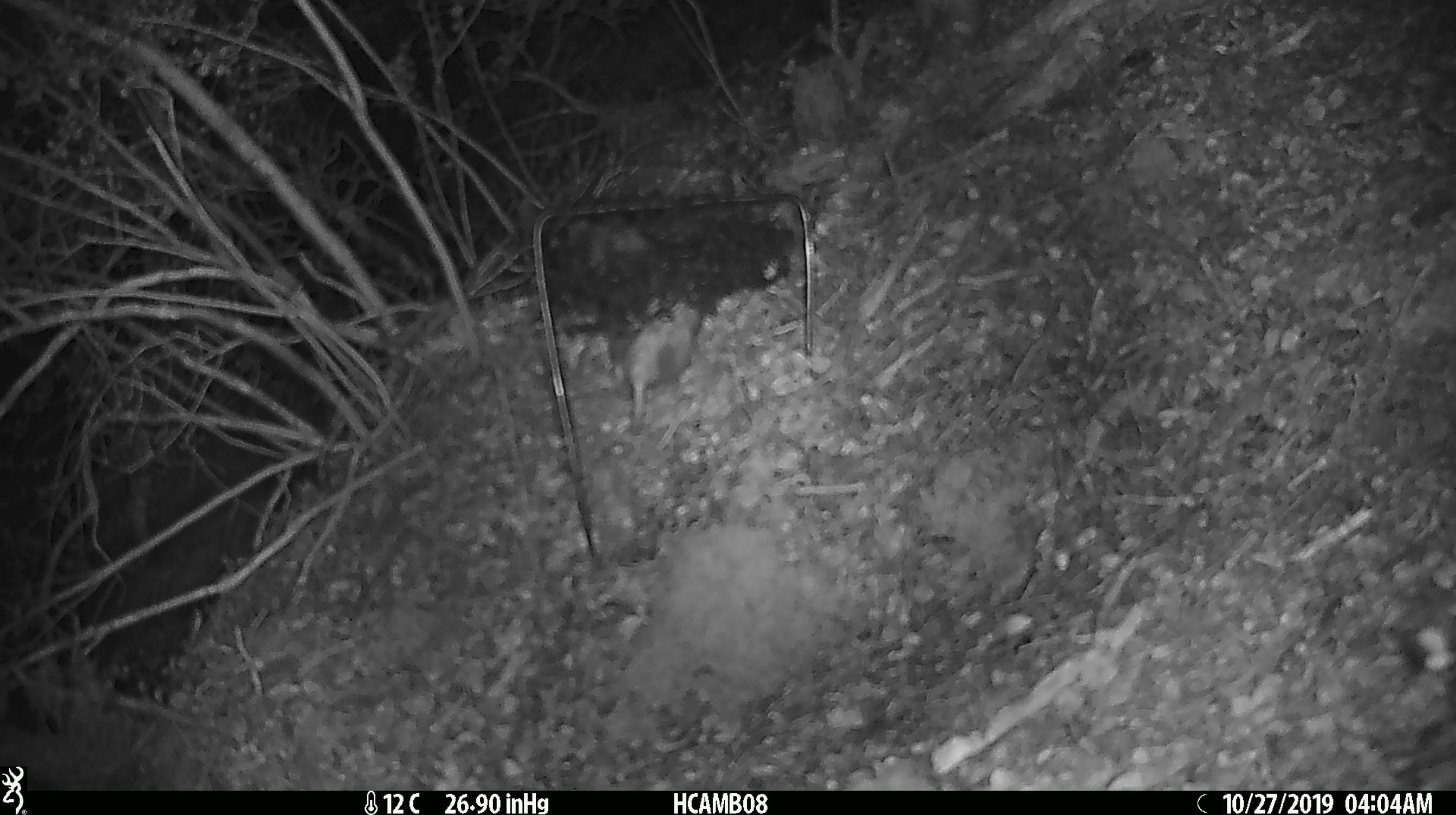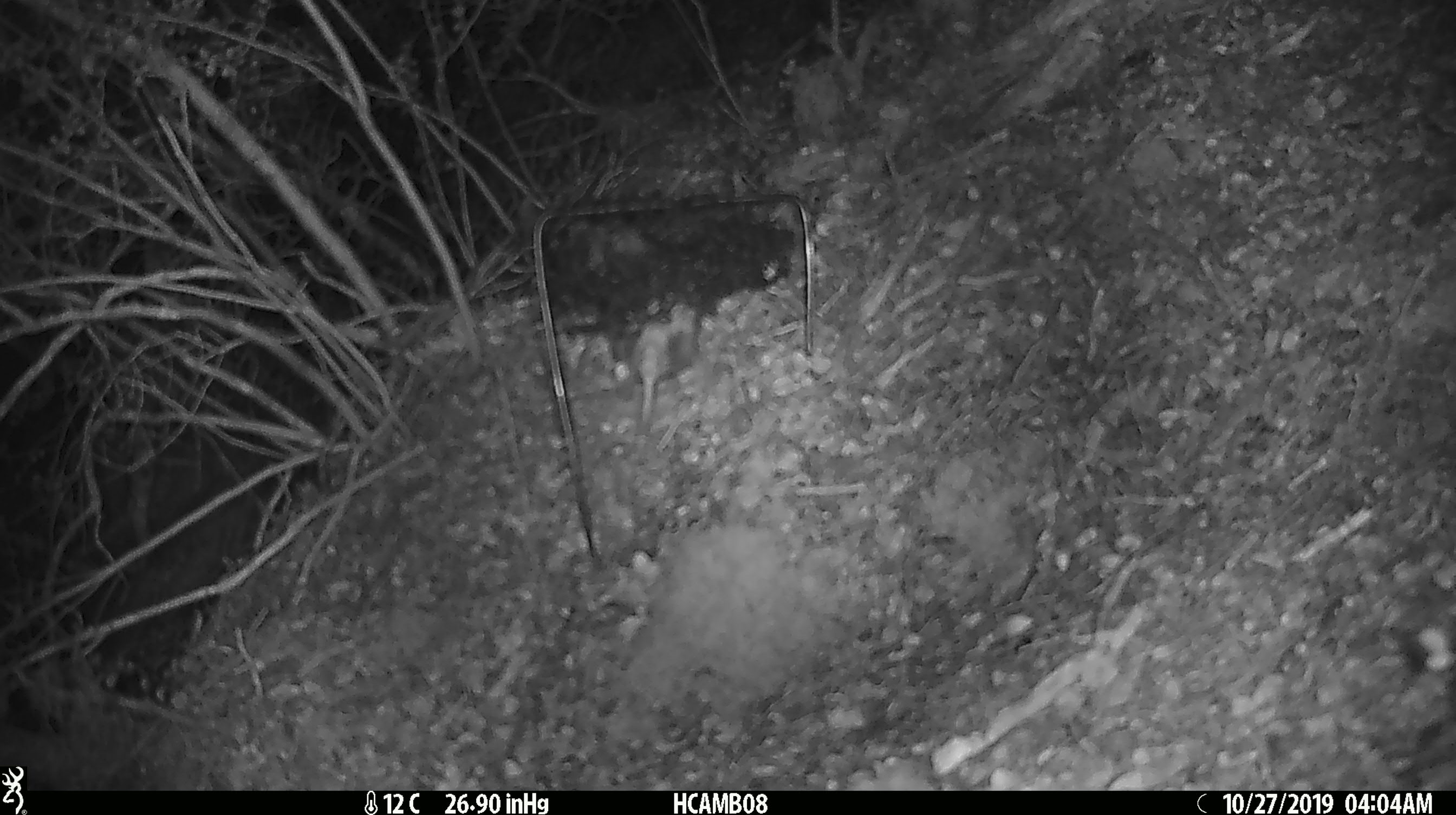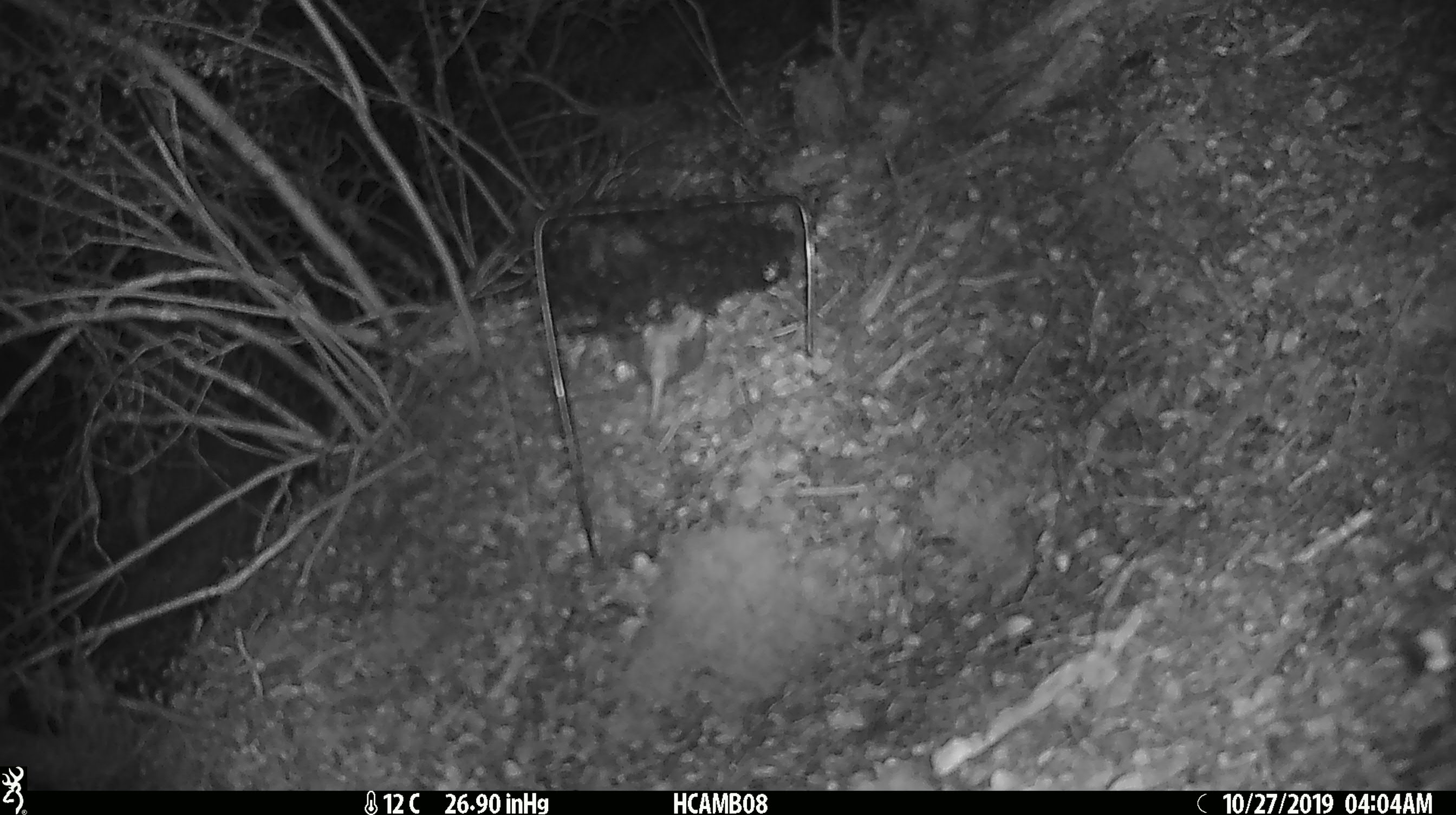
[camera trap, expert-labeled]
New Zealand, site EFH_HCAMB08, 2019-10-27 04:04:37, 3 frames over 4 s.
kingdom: Animalia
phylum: Chordata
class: Mammalia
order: Rodentia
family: Muridae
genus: Mus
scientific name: Mus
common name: mouse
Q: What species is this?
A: Mouse (Mus).